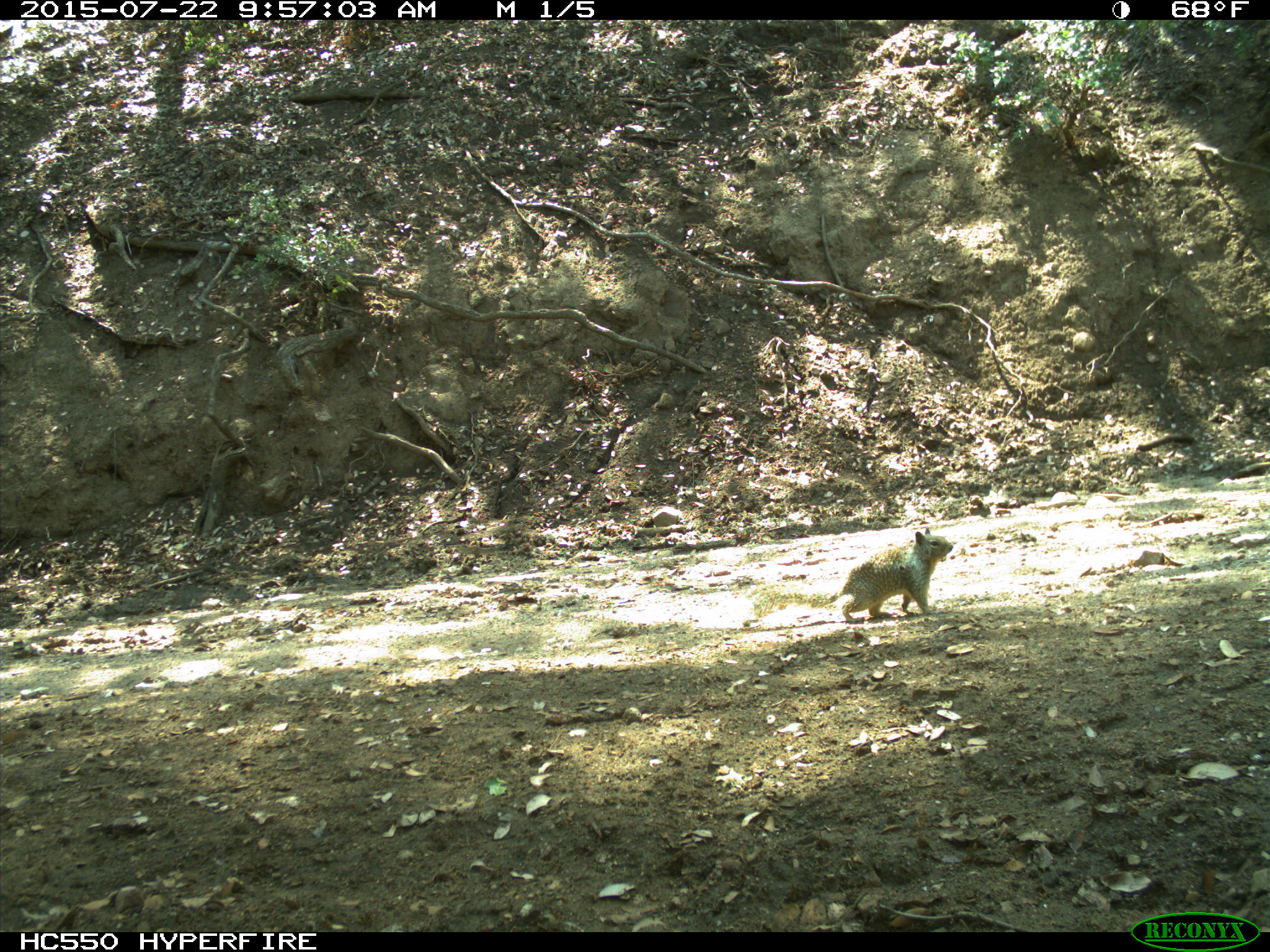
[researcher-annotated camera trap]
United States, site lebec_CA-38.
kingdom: Animalia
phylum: Chordata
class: Mammalia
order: Rodentia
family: Sciuridae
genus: Otospermophilus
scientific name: Otospermophilus beecheyi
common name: california ground squirrel